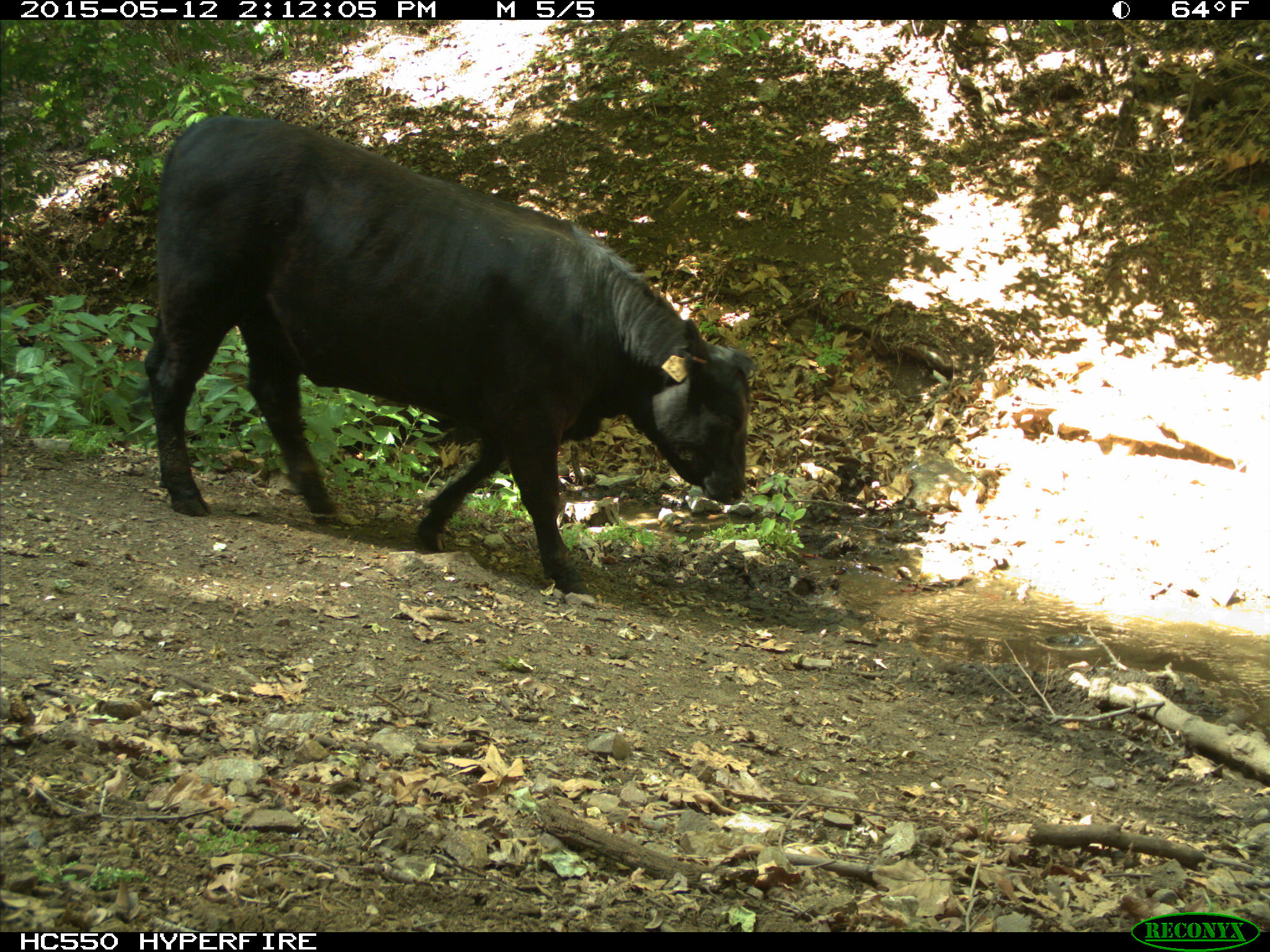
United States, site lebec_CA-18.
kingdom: Animalia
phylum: Chordata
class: Mammalia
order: Artiodactyla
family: Bovidae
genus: Bos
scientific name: Bos taurus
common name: domestic cow